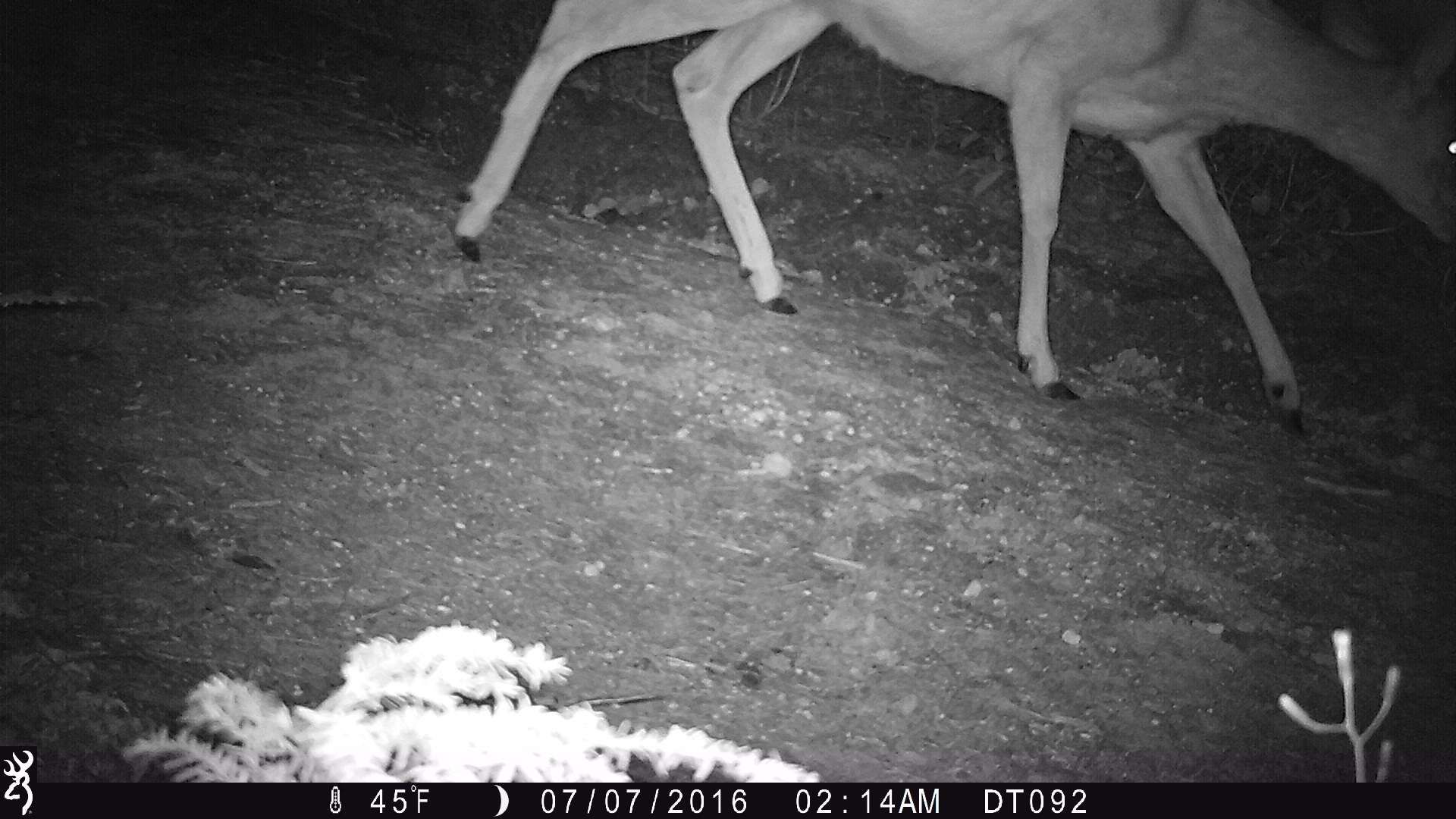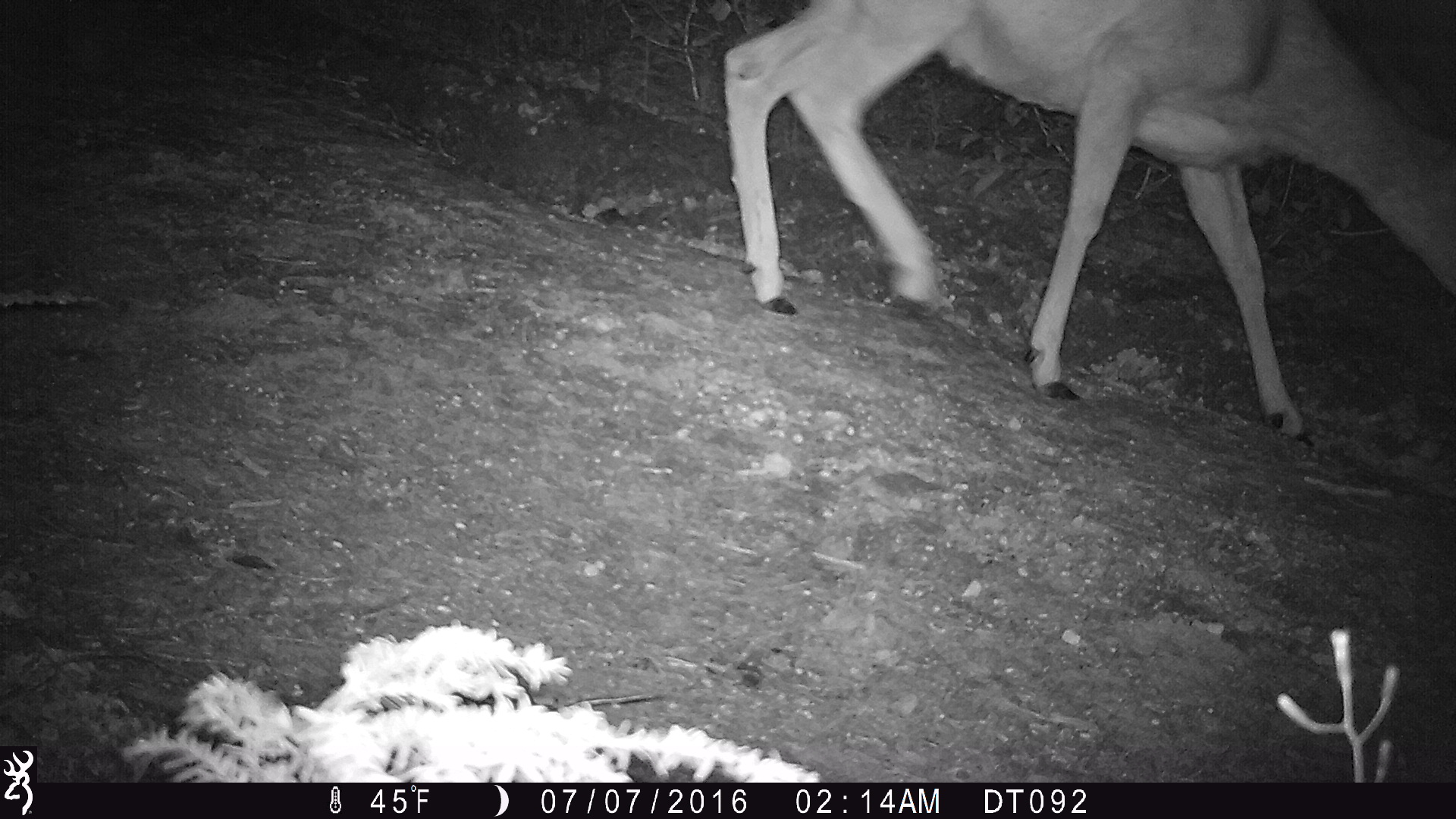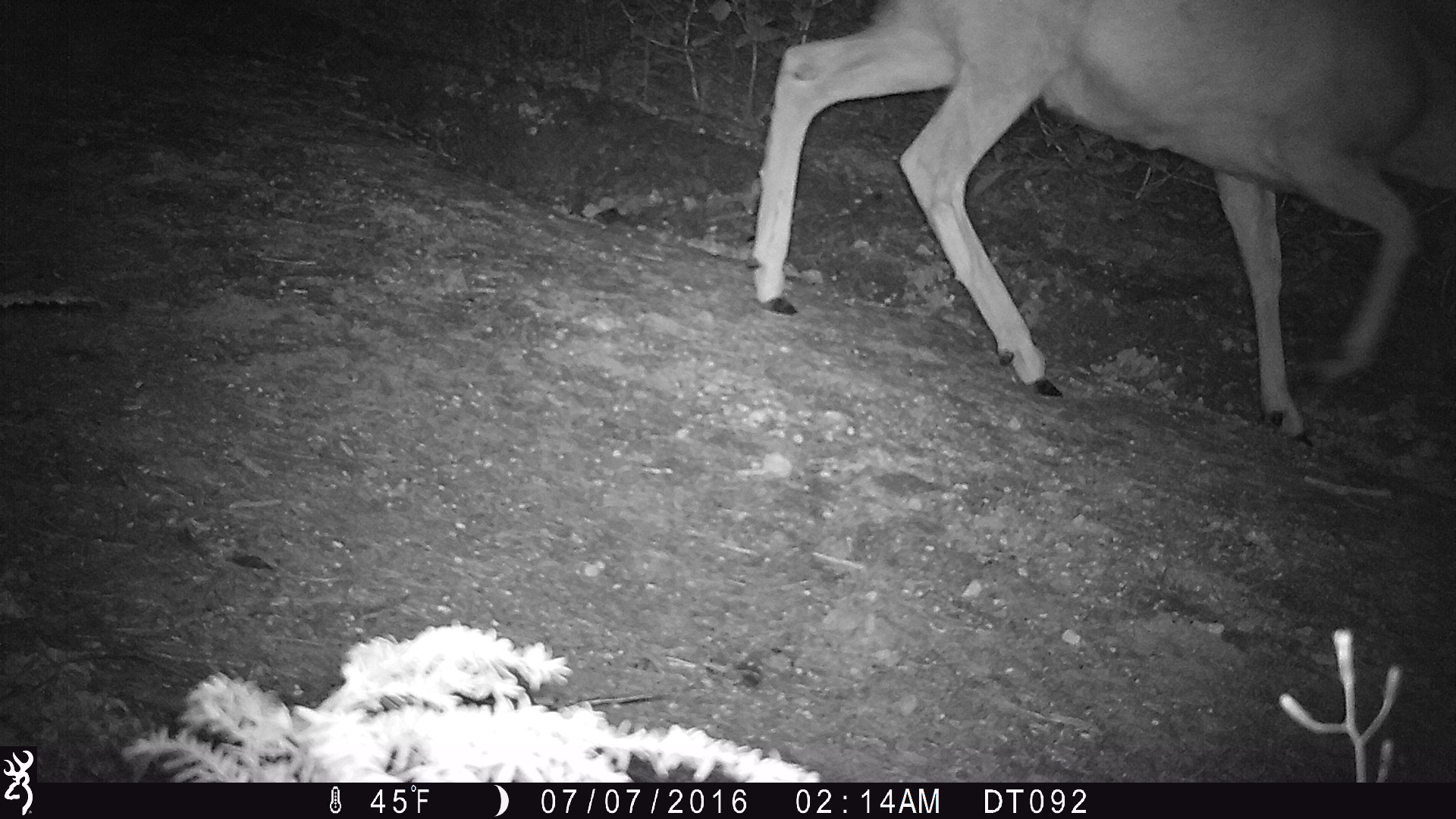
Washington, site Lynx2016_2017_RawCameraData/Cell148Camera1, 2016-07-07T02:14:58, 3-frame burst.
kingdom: Animalia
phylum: Chordata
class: Mammalia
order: Artiodactyla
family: Cervidae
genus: Odocoileus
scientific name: Odocoileus hemionus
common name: mule deer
Odocoileus hemionus (mule deer). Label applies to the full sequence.